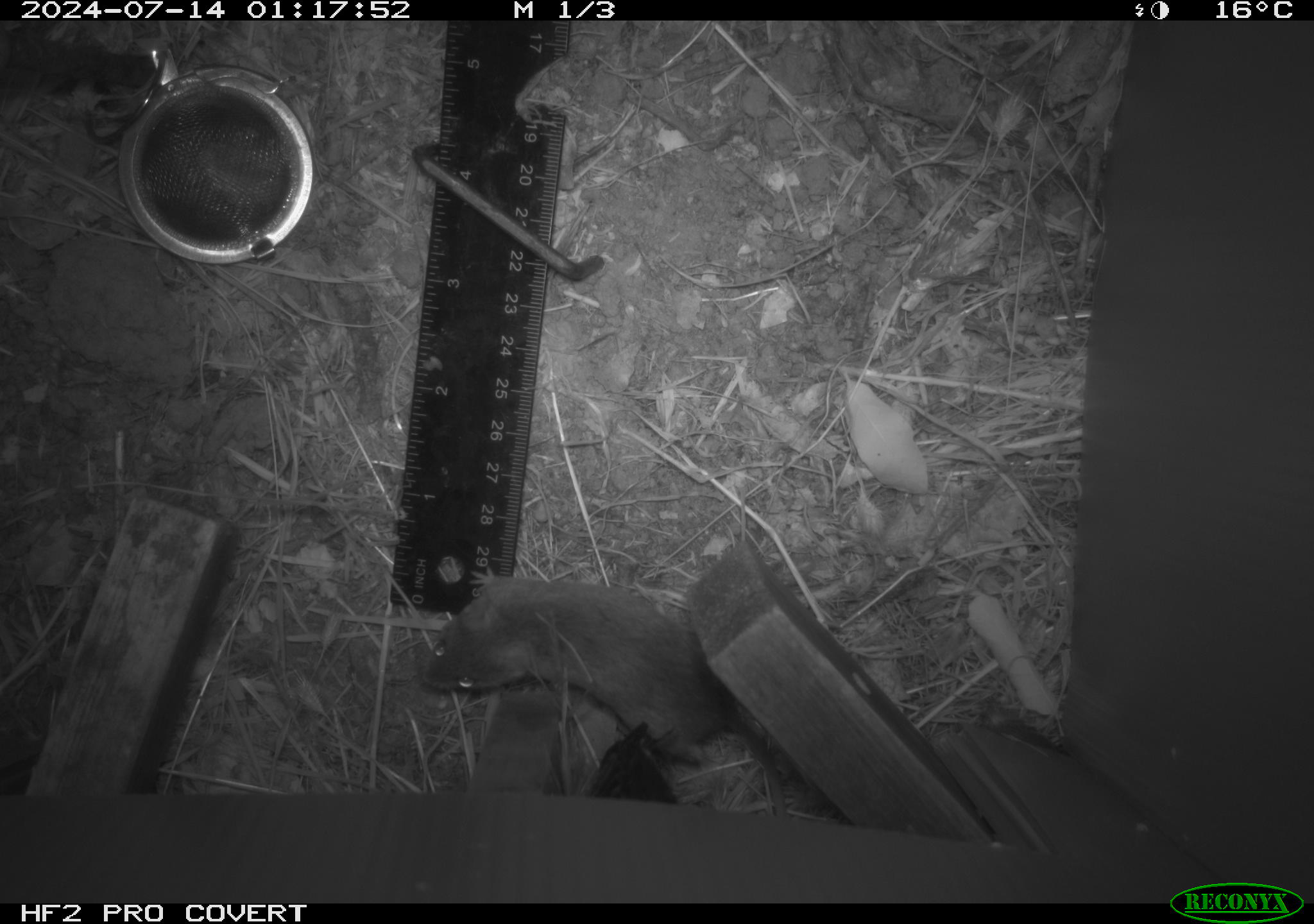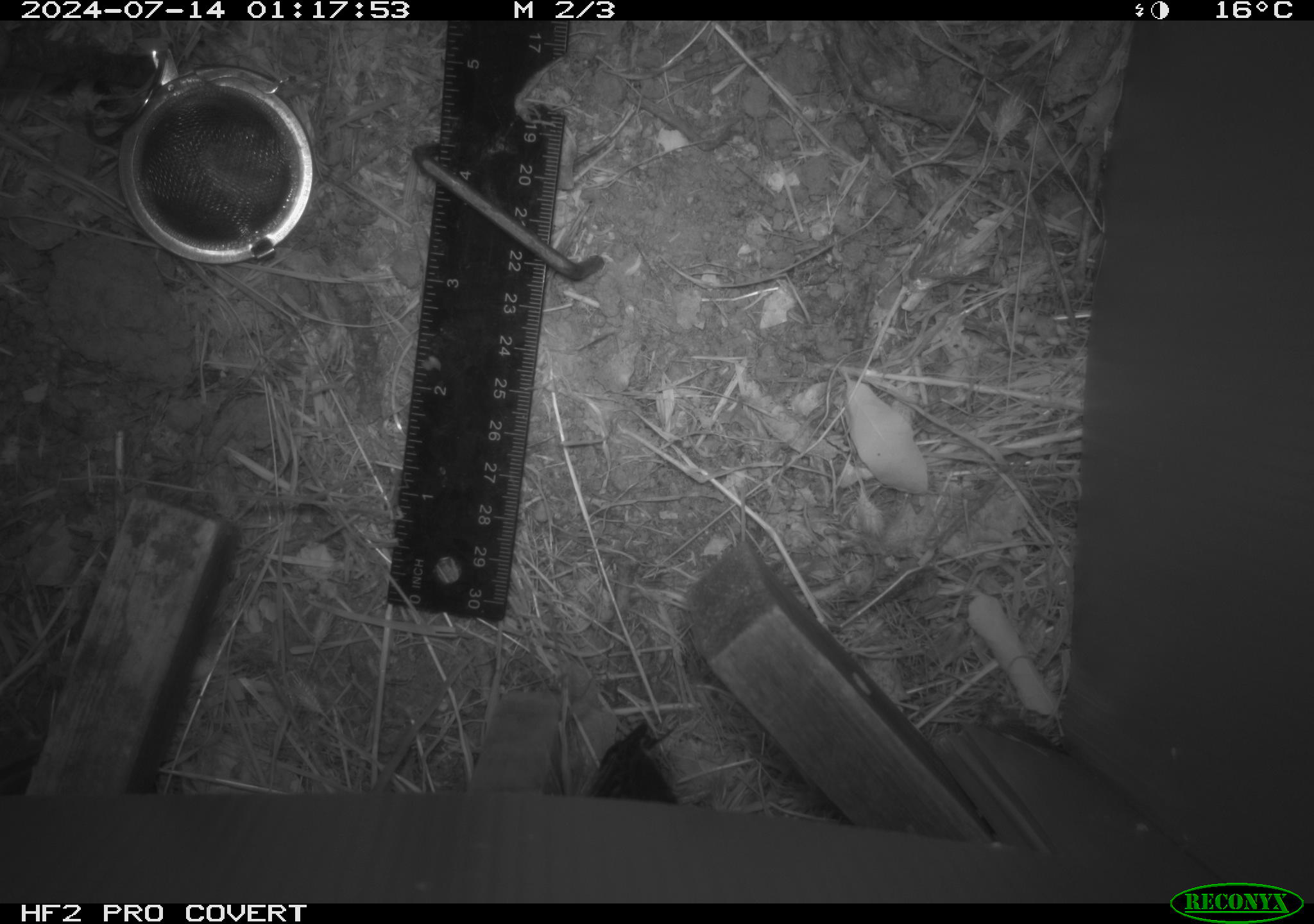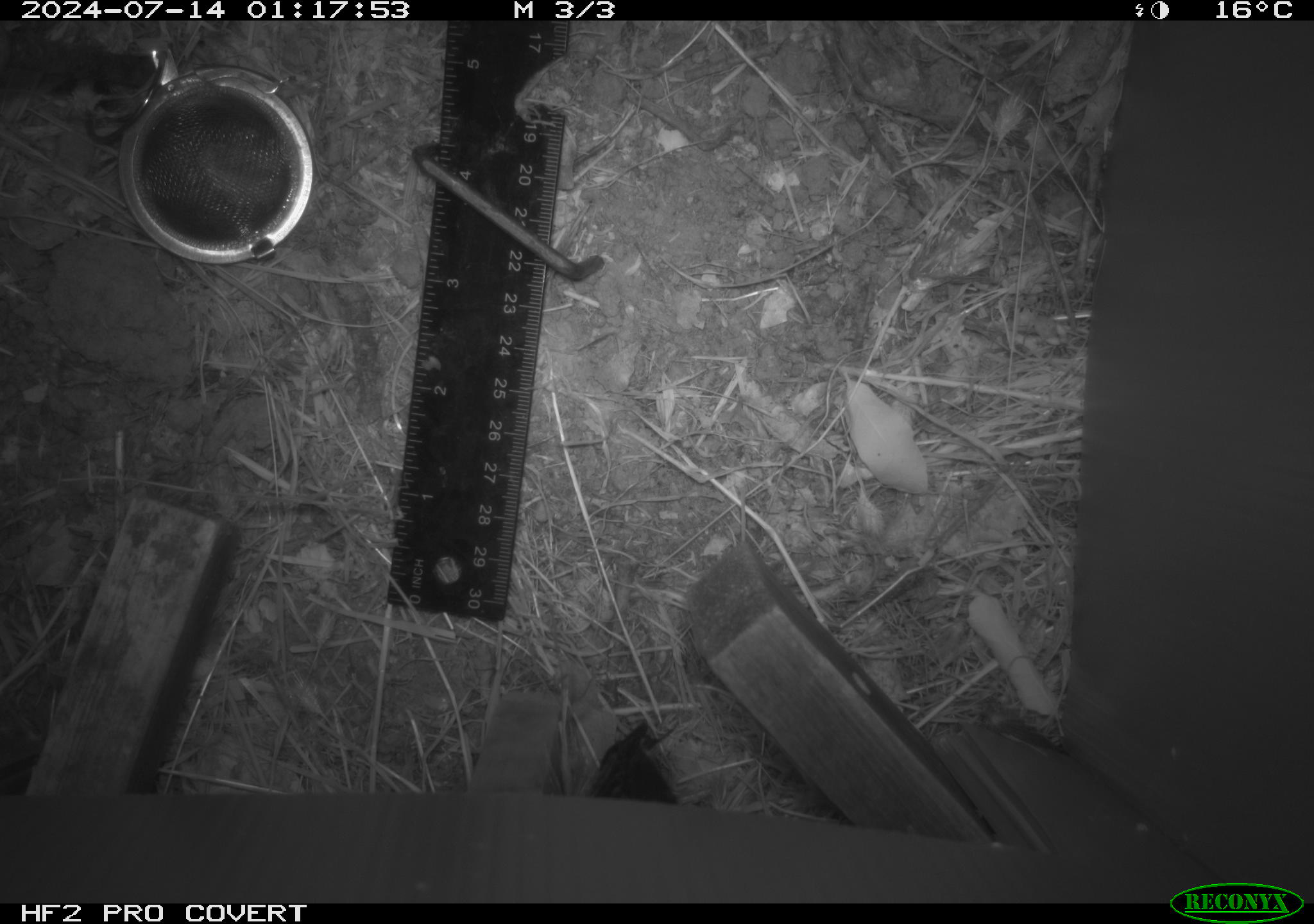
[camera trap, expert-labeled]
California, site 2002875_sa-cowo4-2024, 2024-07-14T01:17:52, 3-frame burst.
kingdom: Animalia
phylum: Chordata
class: Mammalia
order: Rodentia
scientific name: Rodentia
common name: mouse species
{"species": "mouse species (Rodentia)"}